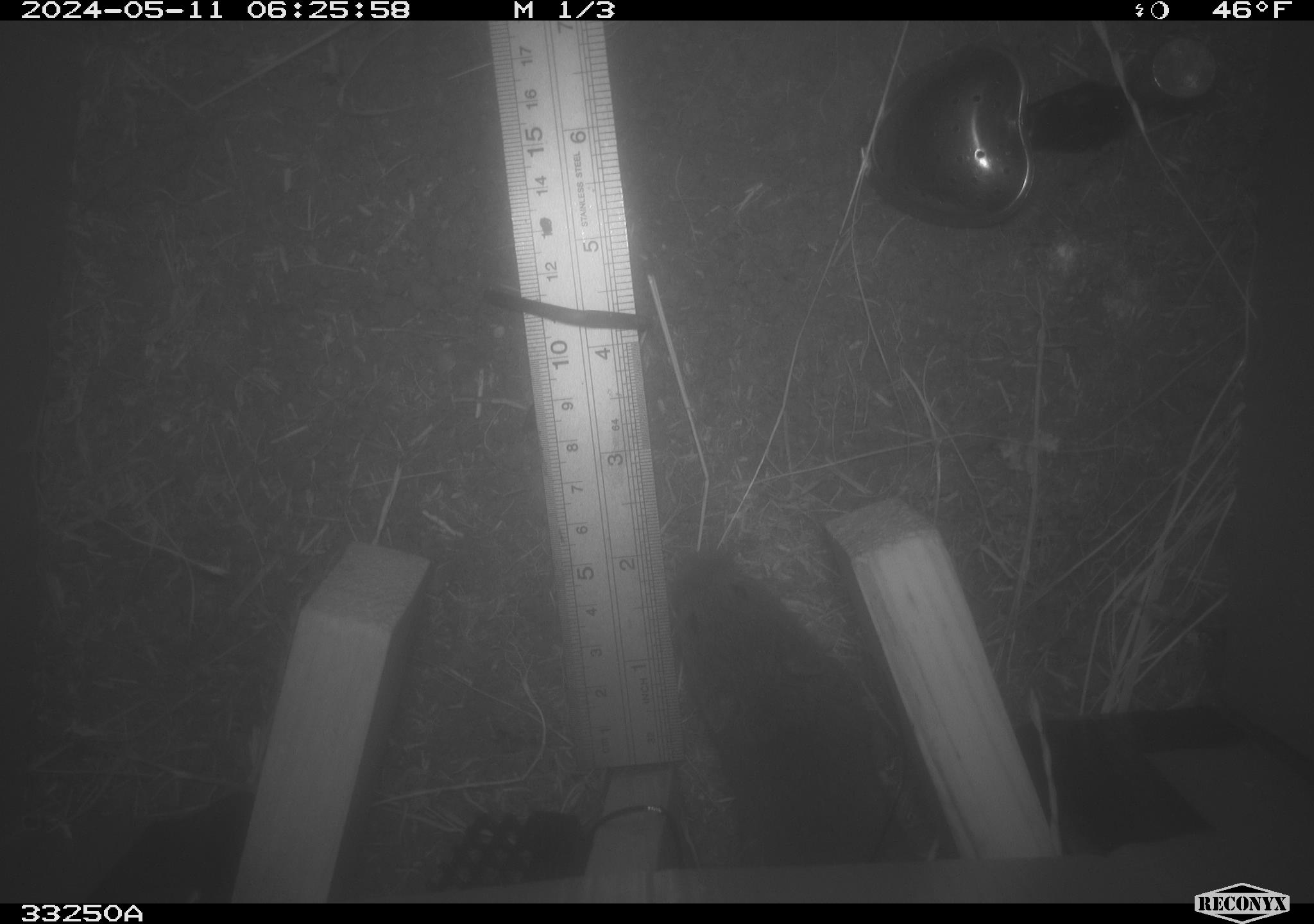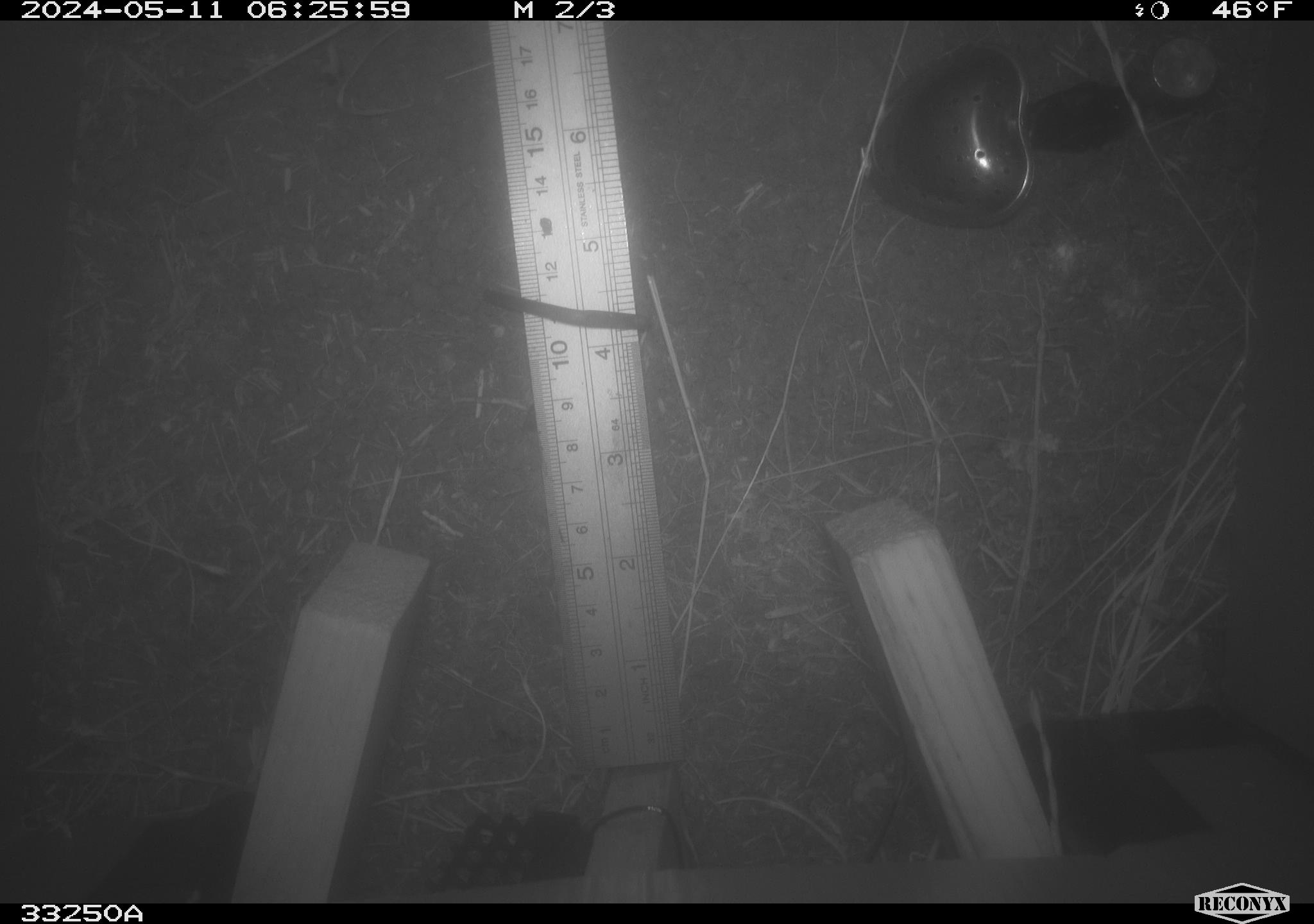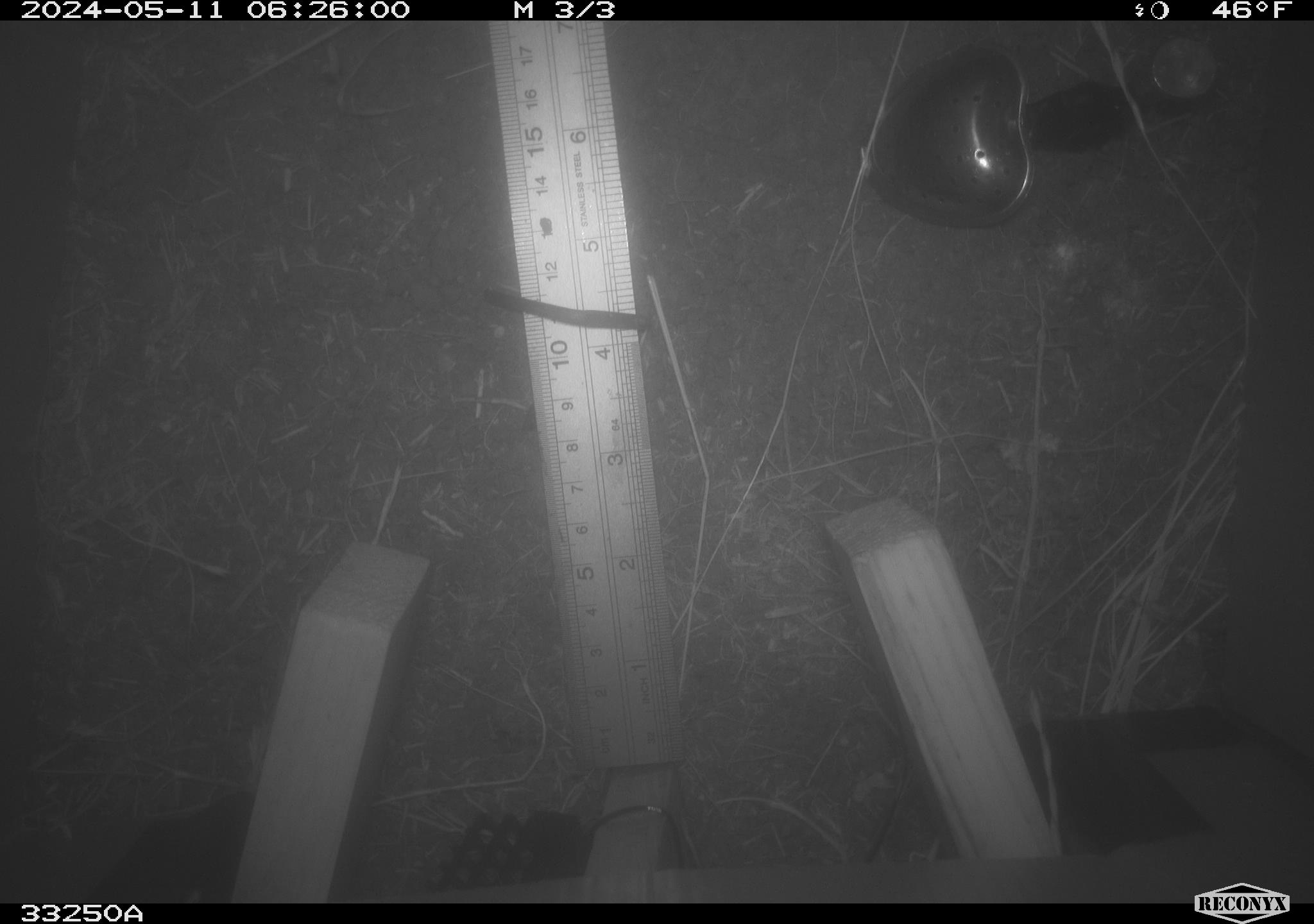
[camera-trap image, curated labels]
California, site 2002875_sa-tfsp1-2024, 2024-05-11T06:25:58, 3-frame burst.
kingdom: Animalia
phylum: Chordata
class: Mammalia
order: Rodentia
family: Cricetidae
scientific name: Arvicolinae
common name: voles, lemmings, and muskrats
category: arvicolinae subfamily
Arvicolinae subfamily (voles, lemmings, and muskrats) (Arvicolinae).